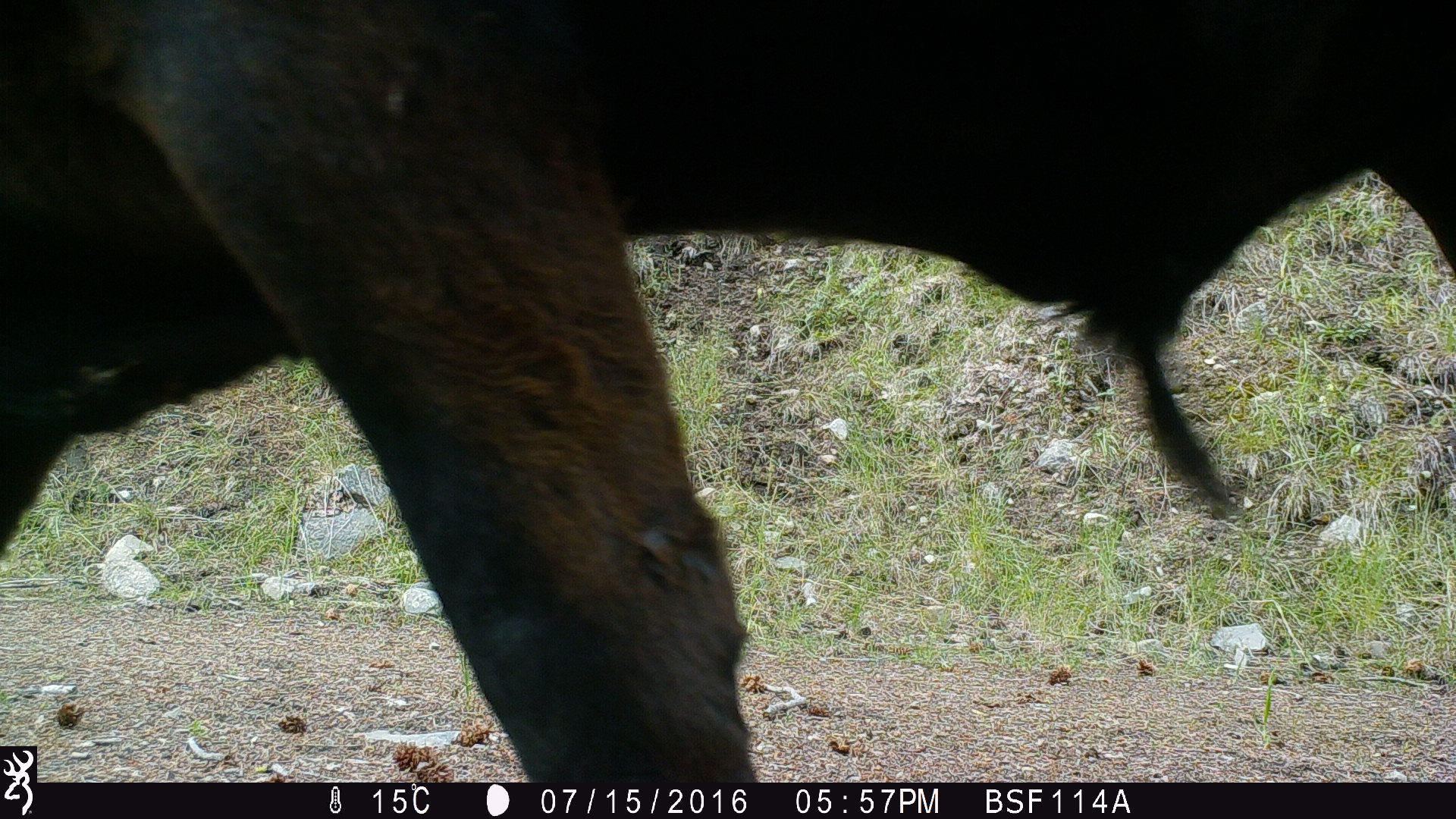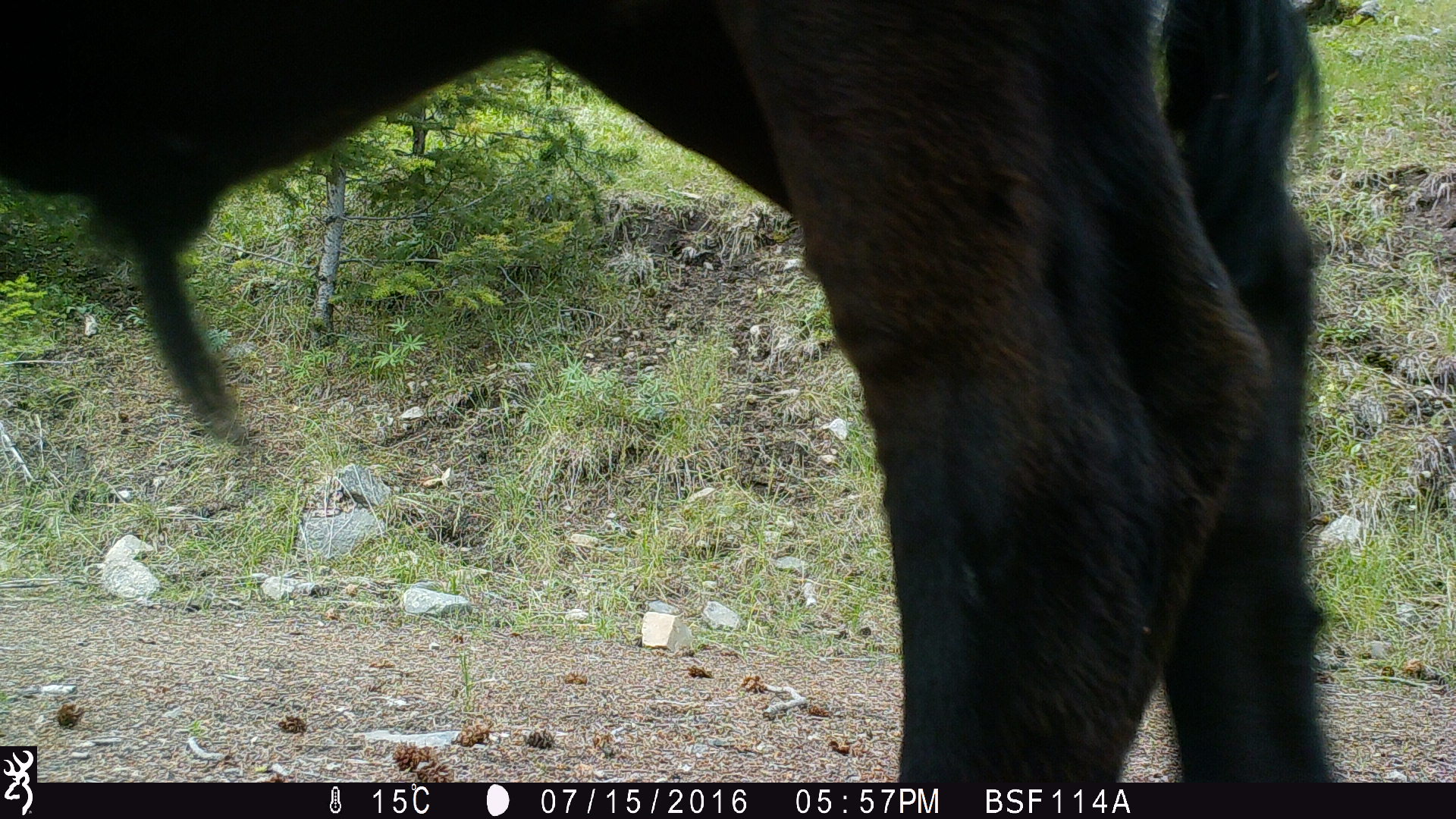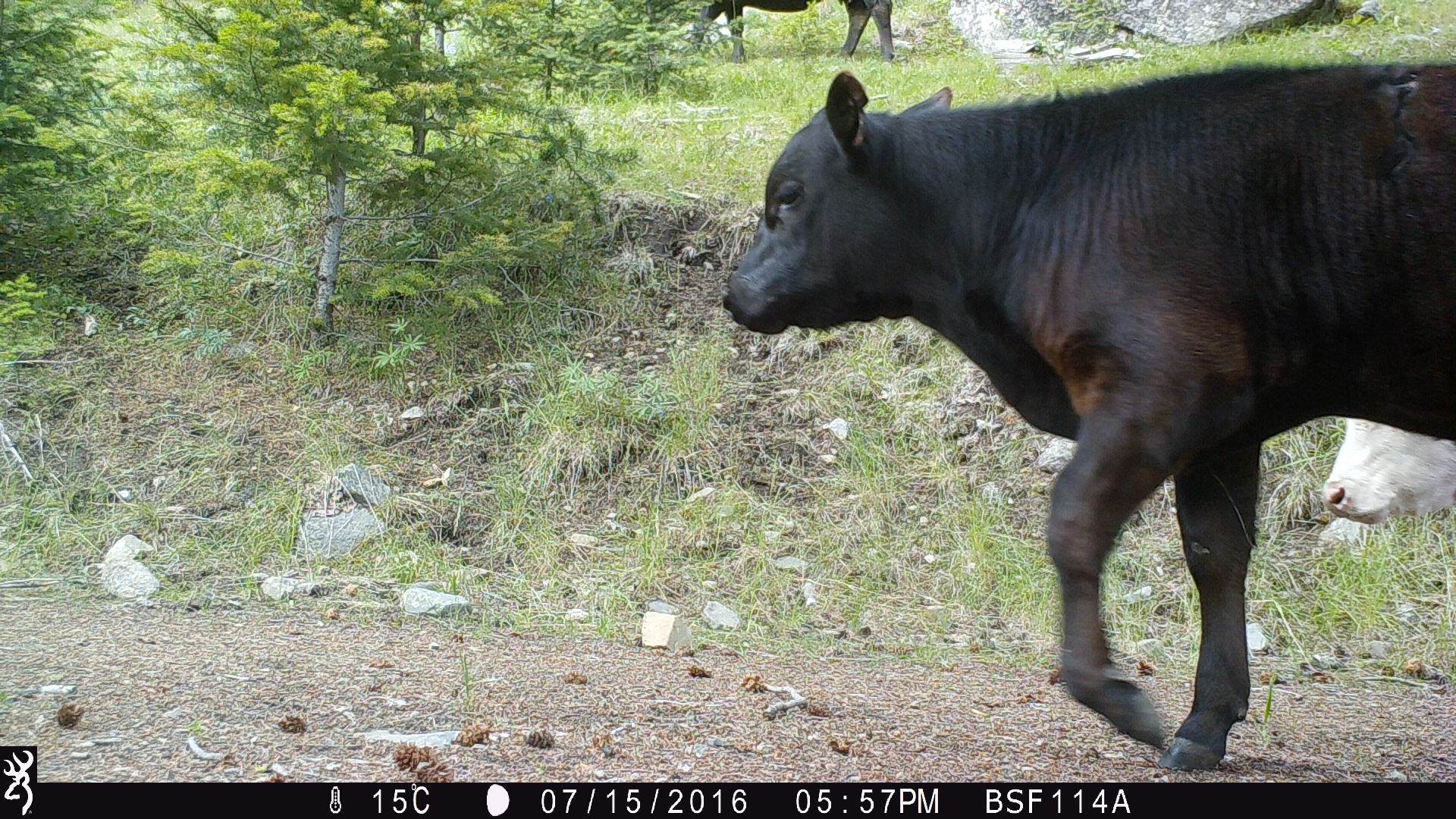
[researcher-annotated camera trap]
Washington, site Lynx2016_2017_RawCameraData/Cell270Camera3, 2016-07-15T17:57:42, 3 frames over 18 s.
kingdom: Animalia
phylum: Chordata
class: Mammalia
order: Artiodactyla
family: Bovidae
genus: Bos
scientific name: Bos taurus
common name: domestic cattle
Domestic cattle (Bos taurus). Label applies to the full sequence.